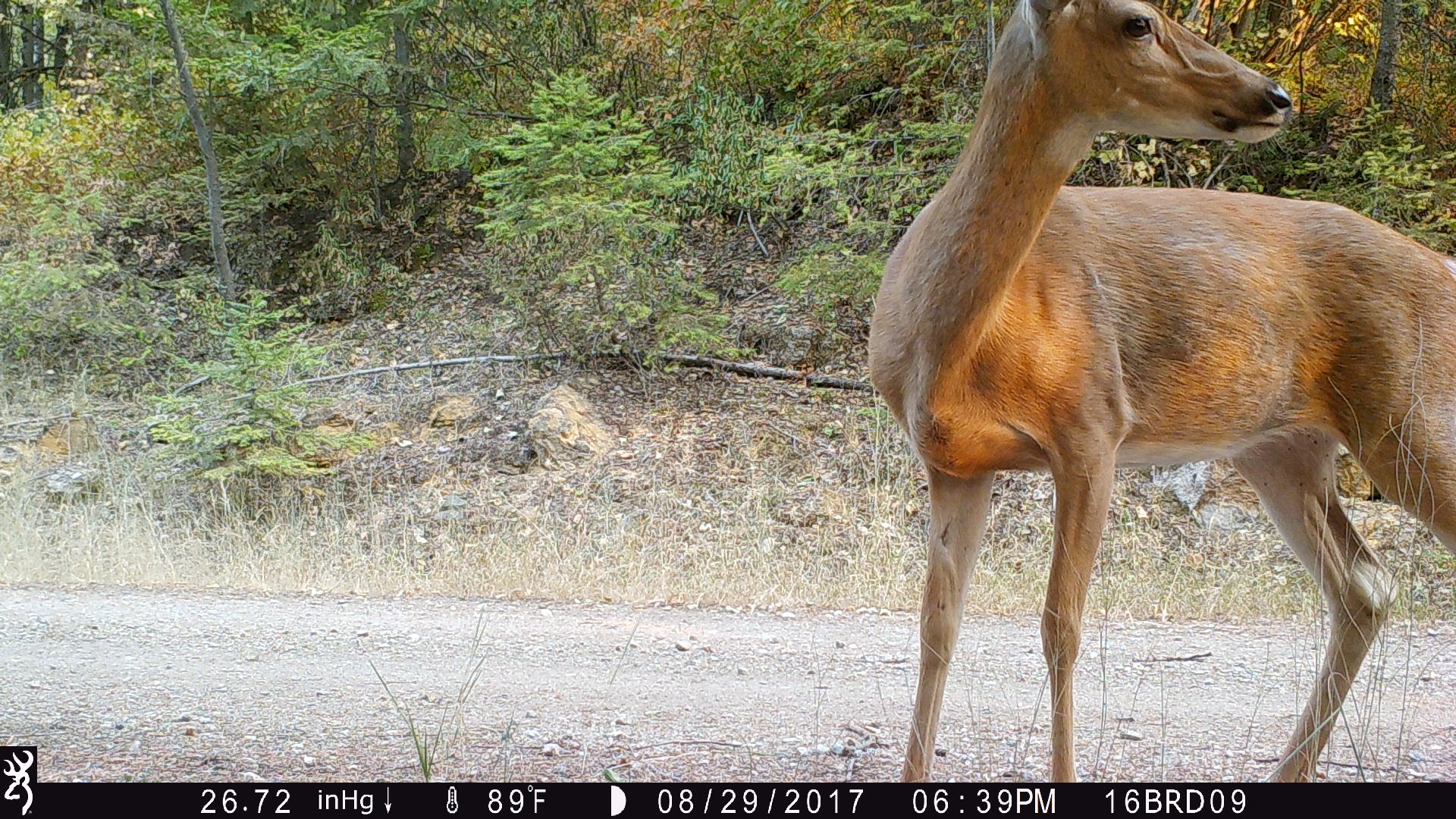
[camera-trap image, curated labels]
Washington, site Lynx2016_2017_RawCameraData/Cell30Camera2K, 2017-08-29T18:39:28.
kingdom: Animalia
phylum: Chordata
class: Mammalia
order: Artiodactyla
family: Cervidae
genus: Odocoileus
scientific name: Odocoileus virginianus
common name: white-tailed deer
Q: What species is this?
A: Odocoileus virginianus (white-tailed deer).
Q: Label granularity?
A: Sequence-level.